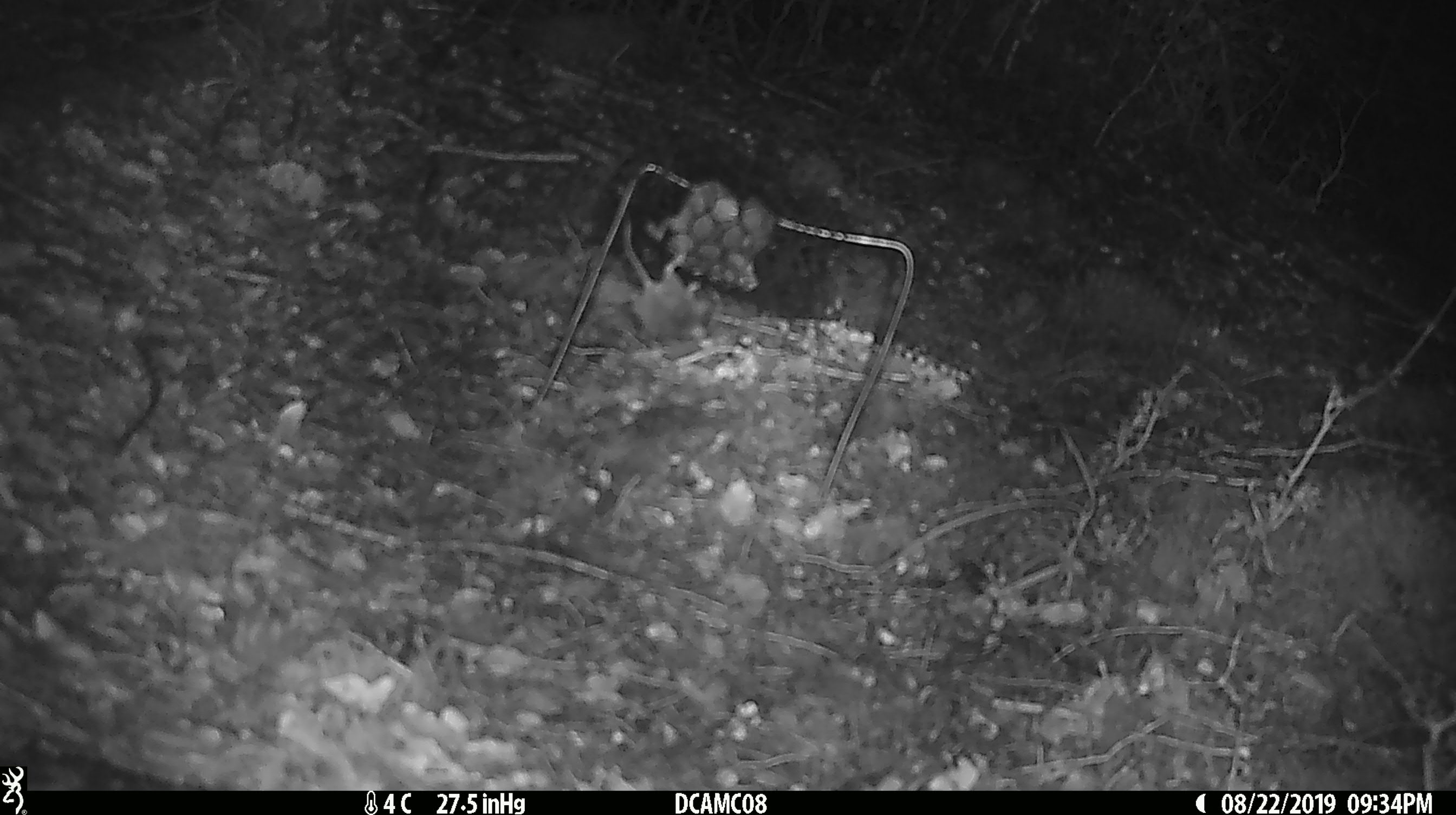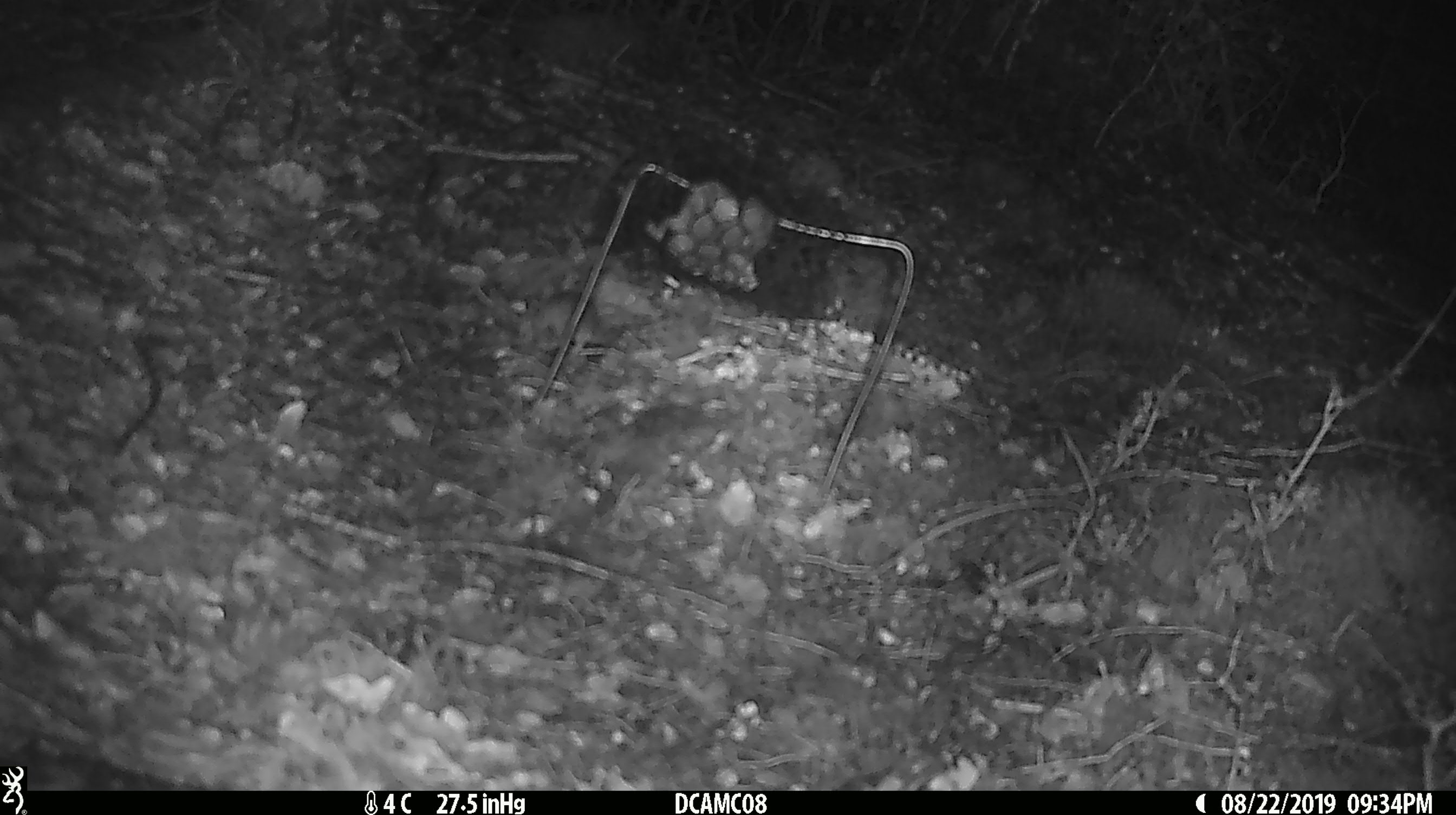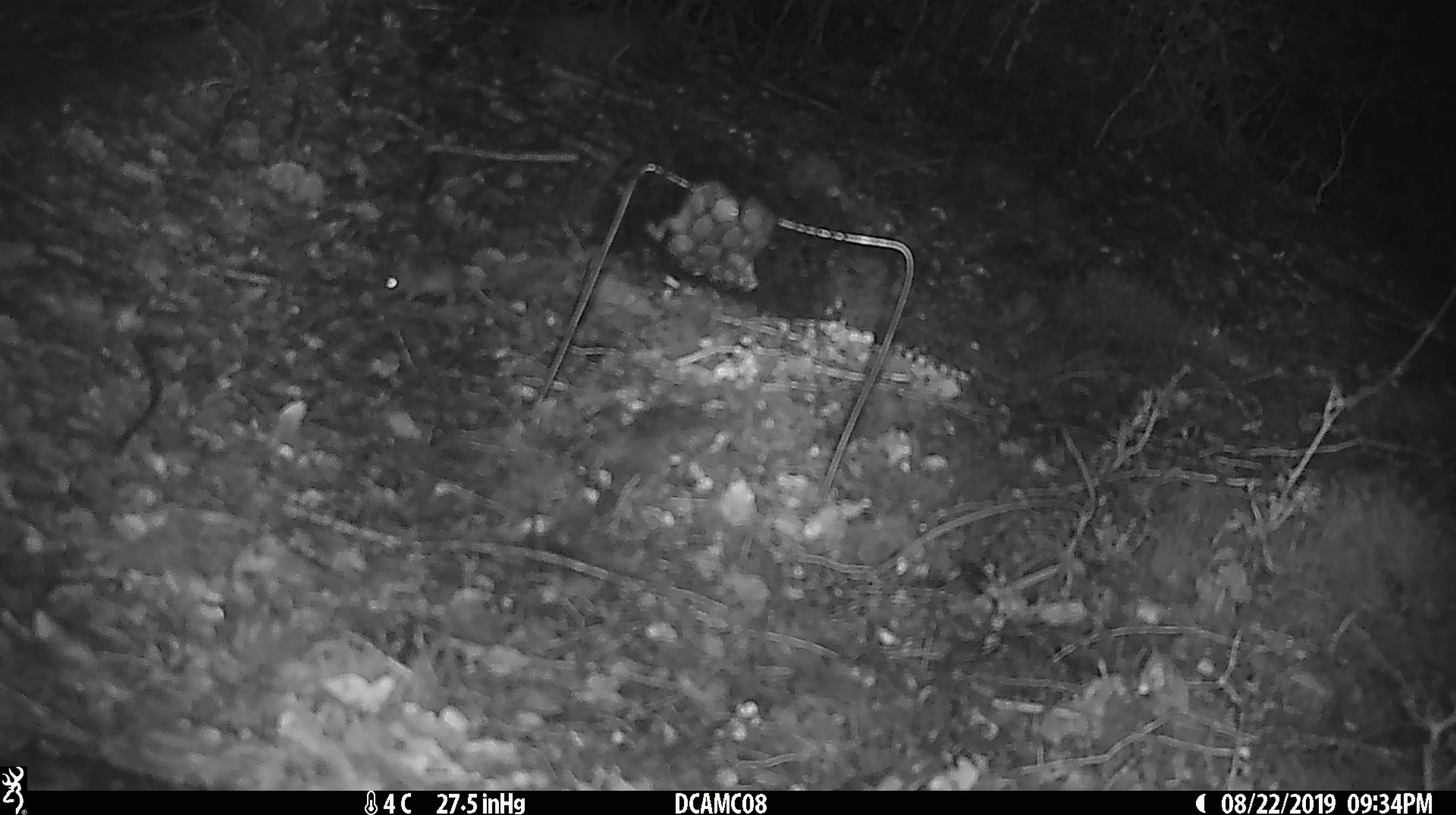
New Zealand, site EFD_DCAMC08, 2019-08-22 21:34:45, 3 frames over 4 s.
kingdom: Animalia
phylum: Chordata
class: Mammalia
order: Rodentia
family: Muridae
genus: Mus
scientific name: Mus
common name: mouse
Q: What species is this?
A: Mouse (Mus).